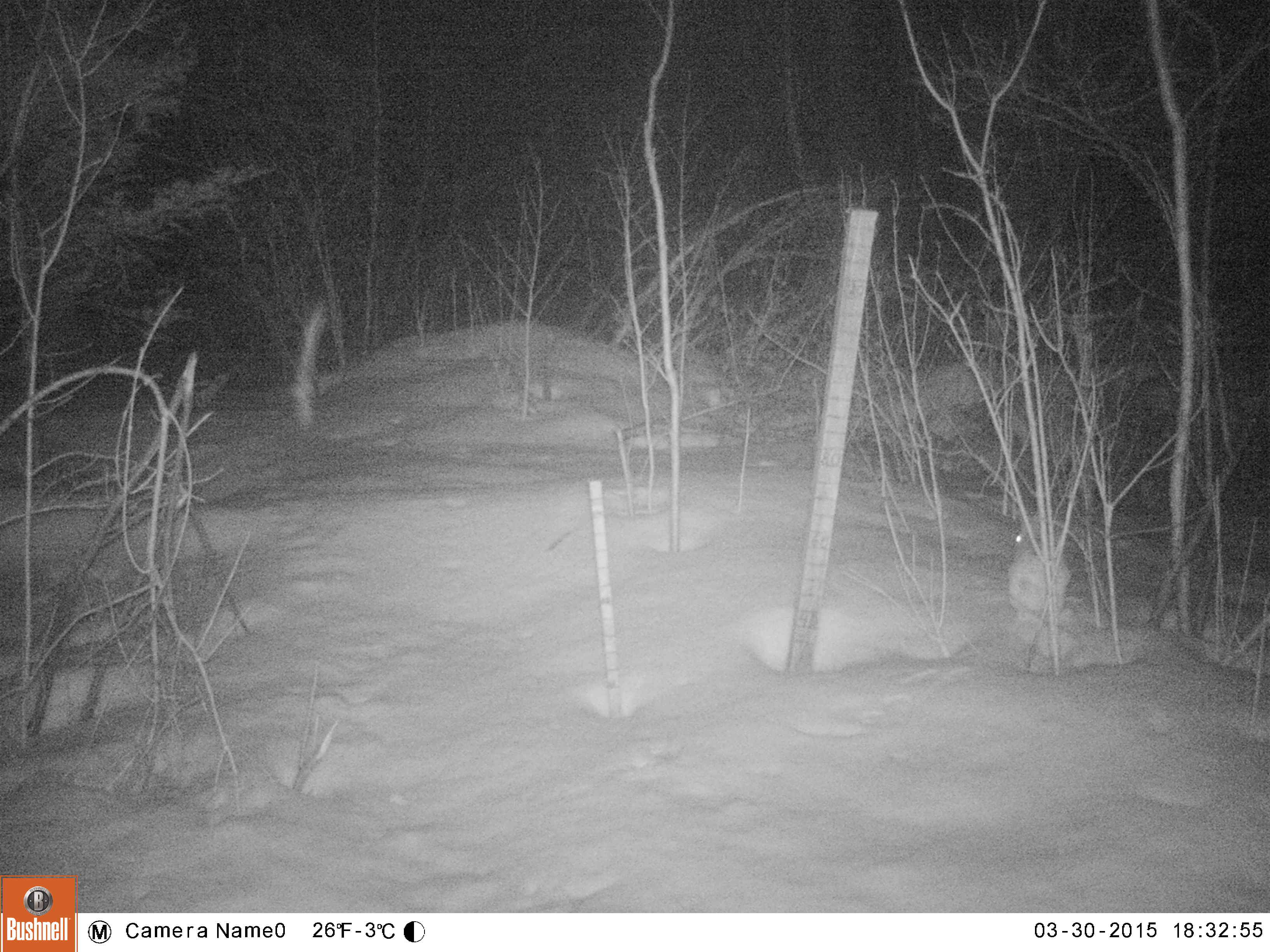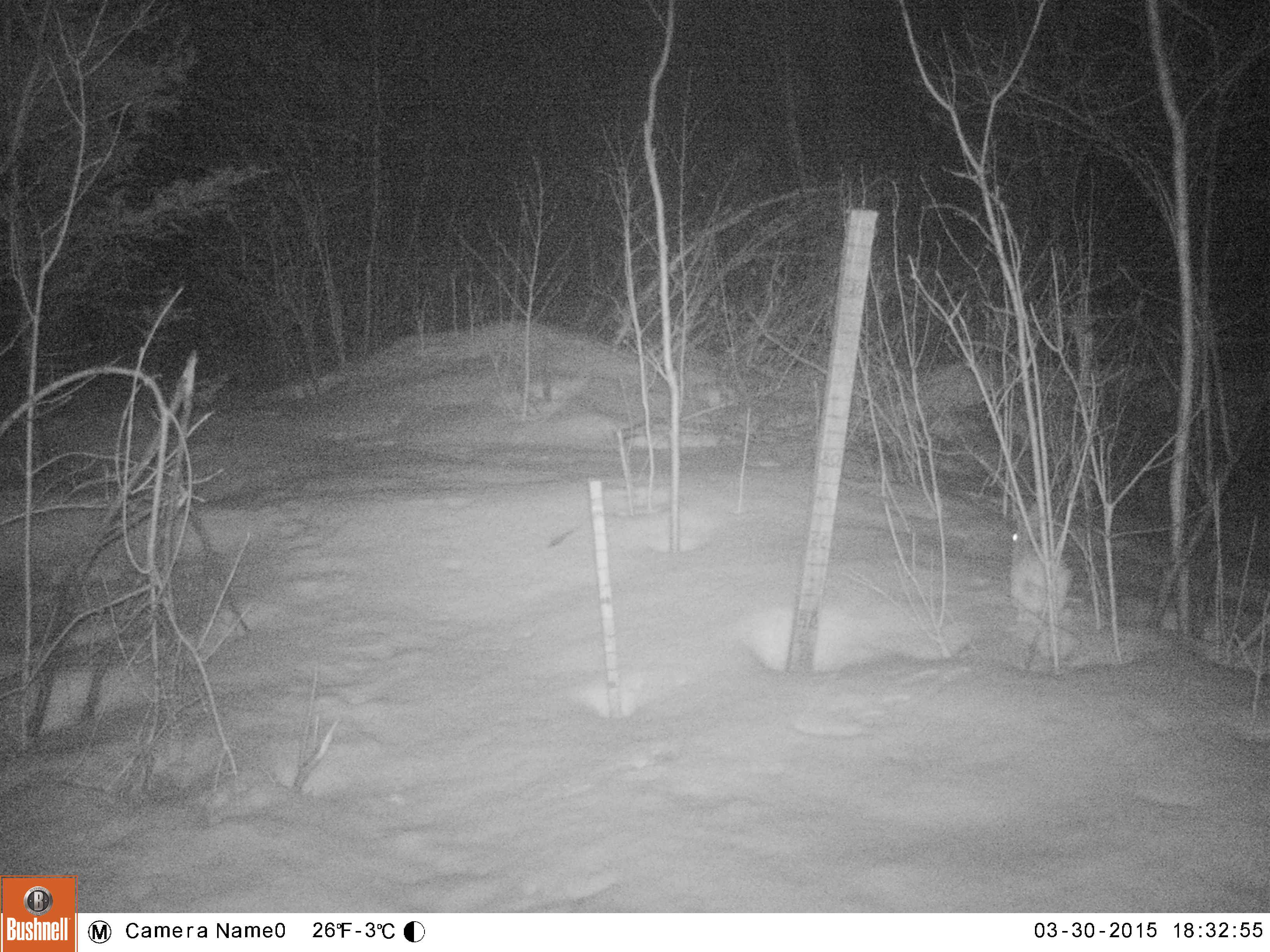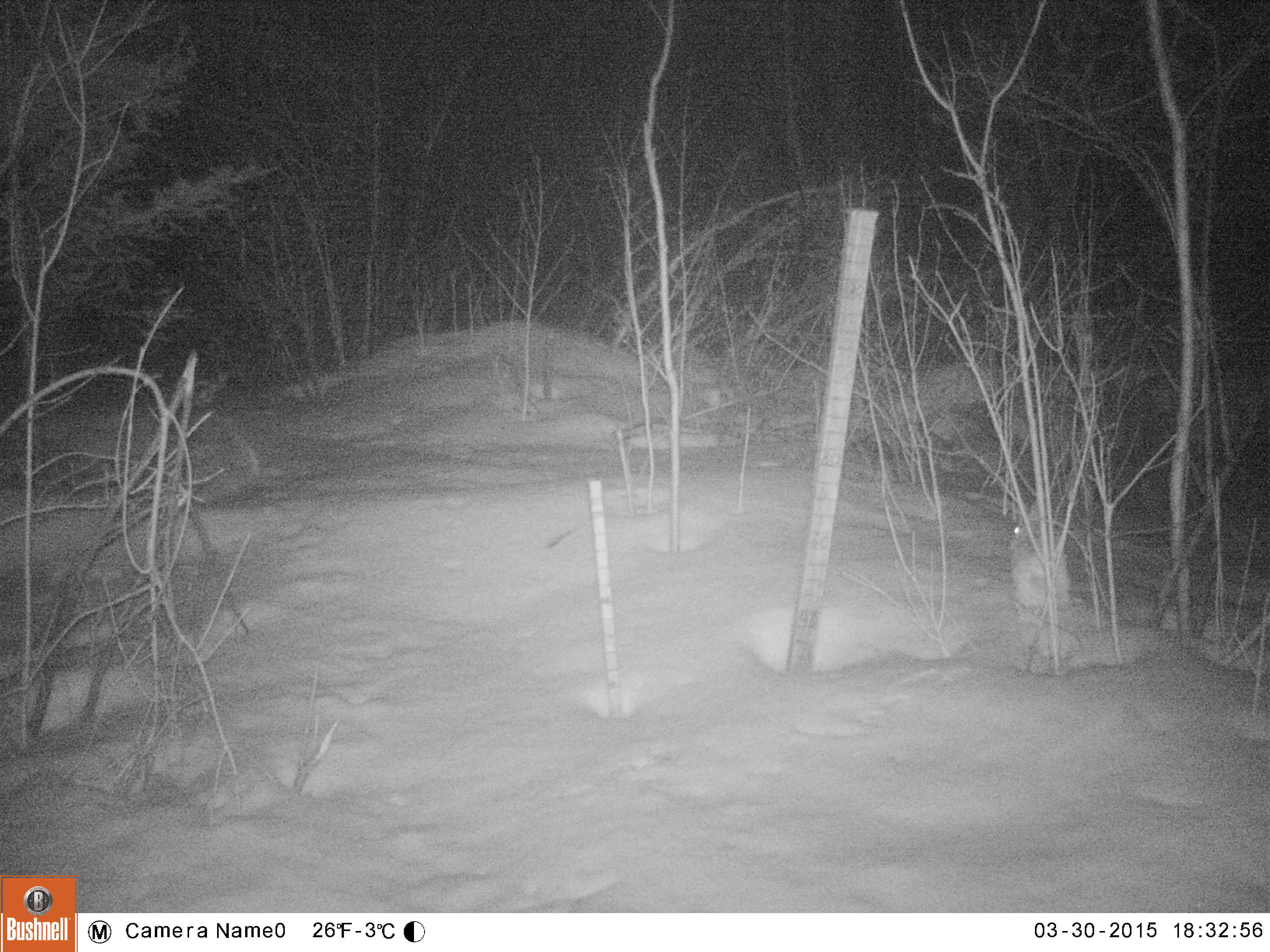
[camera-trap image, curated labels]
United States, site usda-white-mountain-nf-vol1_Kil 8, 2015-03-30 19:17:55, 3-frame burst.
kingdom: Animalia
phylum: Chordata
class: Mammalia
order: Lagomorpha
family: Leporidae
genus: Lepus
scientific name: Lepus americanus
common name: snowshoe hare